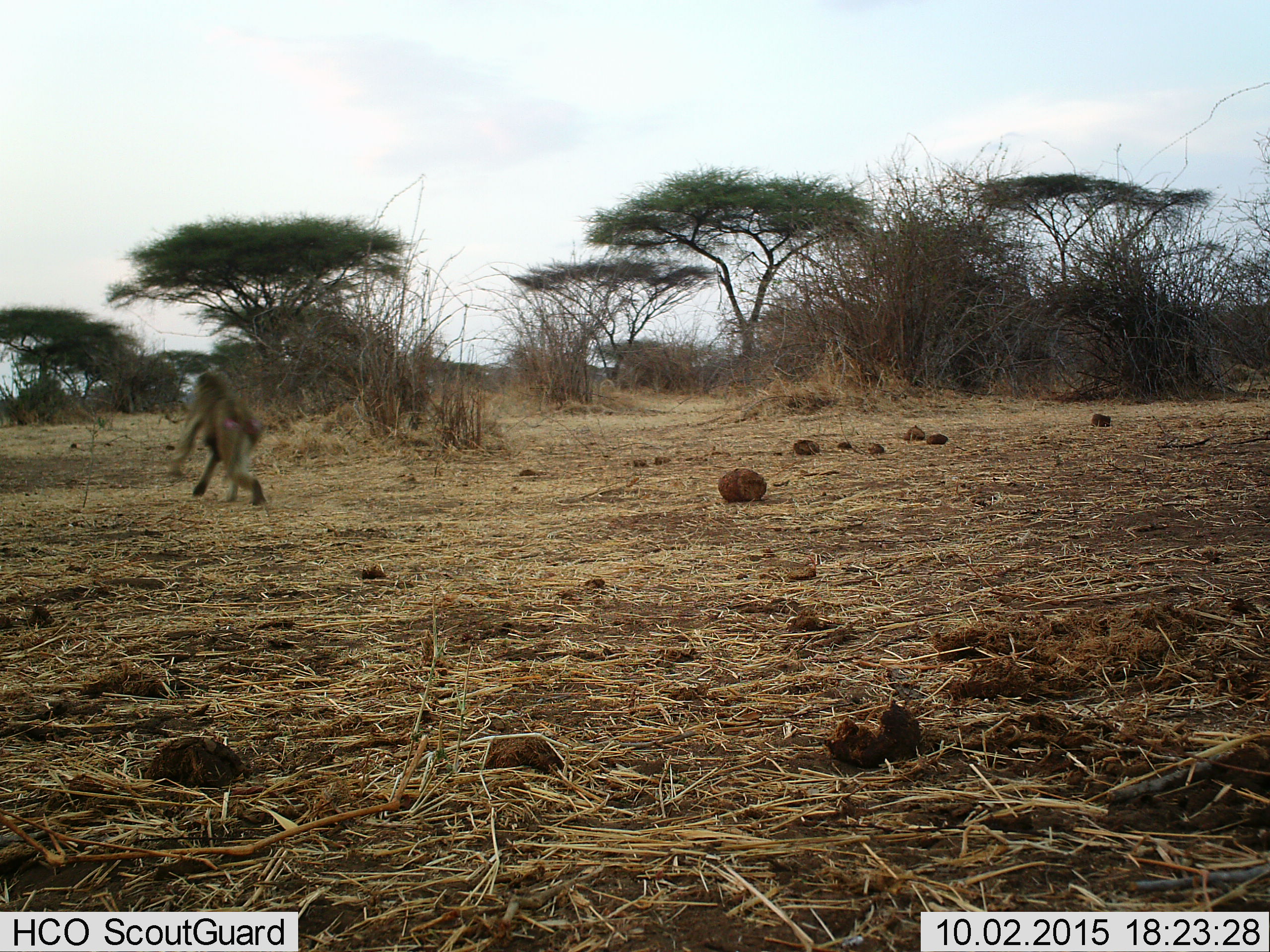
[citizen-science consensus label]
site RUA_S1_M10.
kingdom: Animalia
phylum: Chordata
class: Mammalia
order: Primates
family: Cercopithecidae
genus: Papio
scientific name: Papio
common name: baboon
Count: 1.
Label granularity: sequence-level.